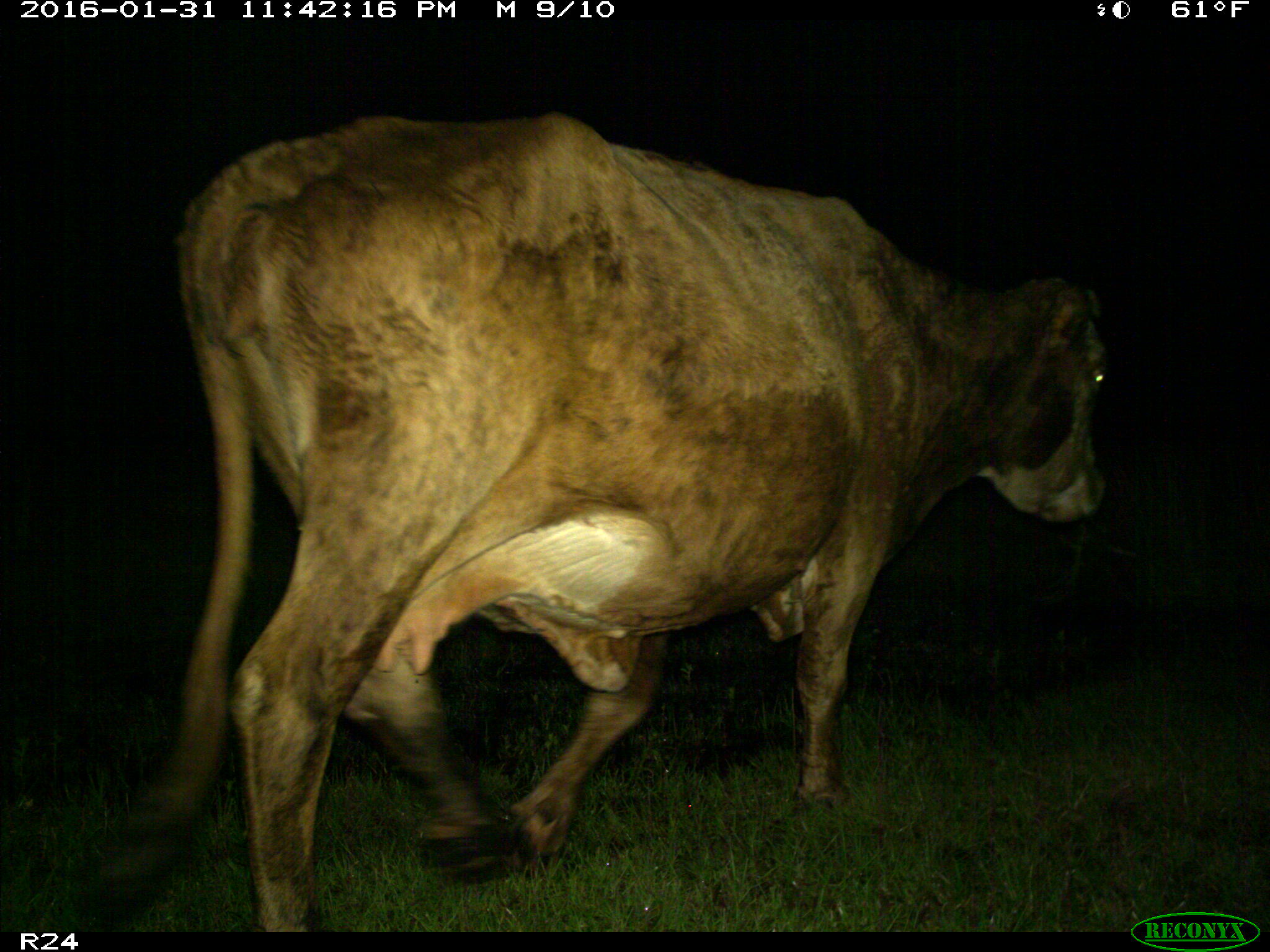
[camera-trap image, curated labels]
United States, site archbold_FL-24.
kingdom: Animalia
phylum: Chordata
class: Mammalia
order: Artiodactyla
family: Bovidae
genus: Bos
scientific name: Bos taurus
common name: domestic cow